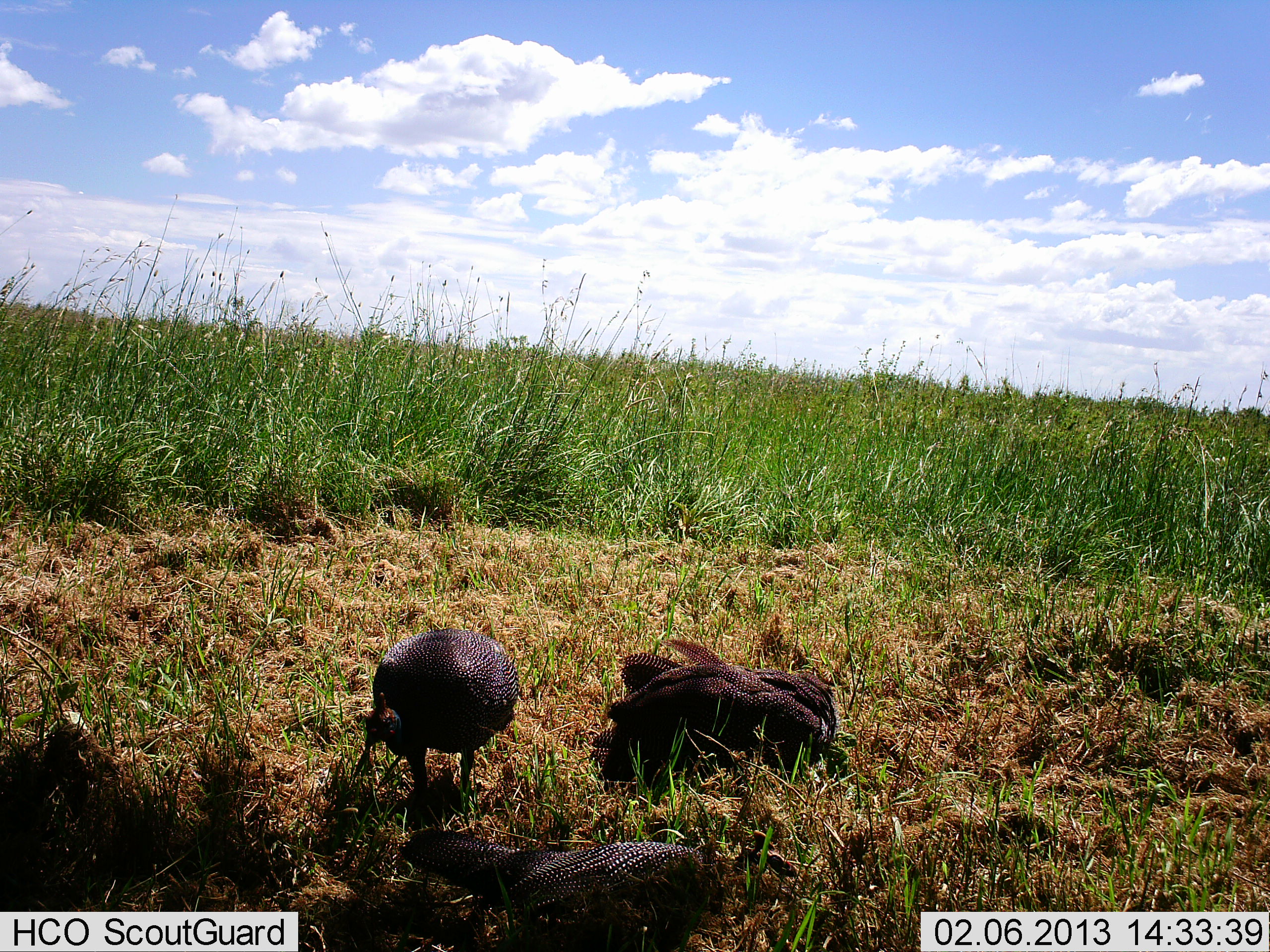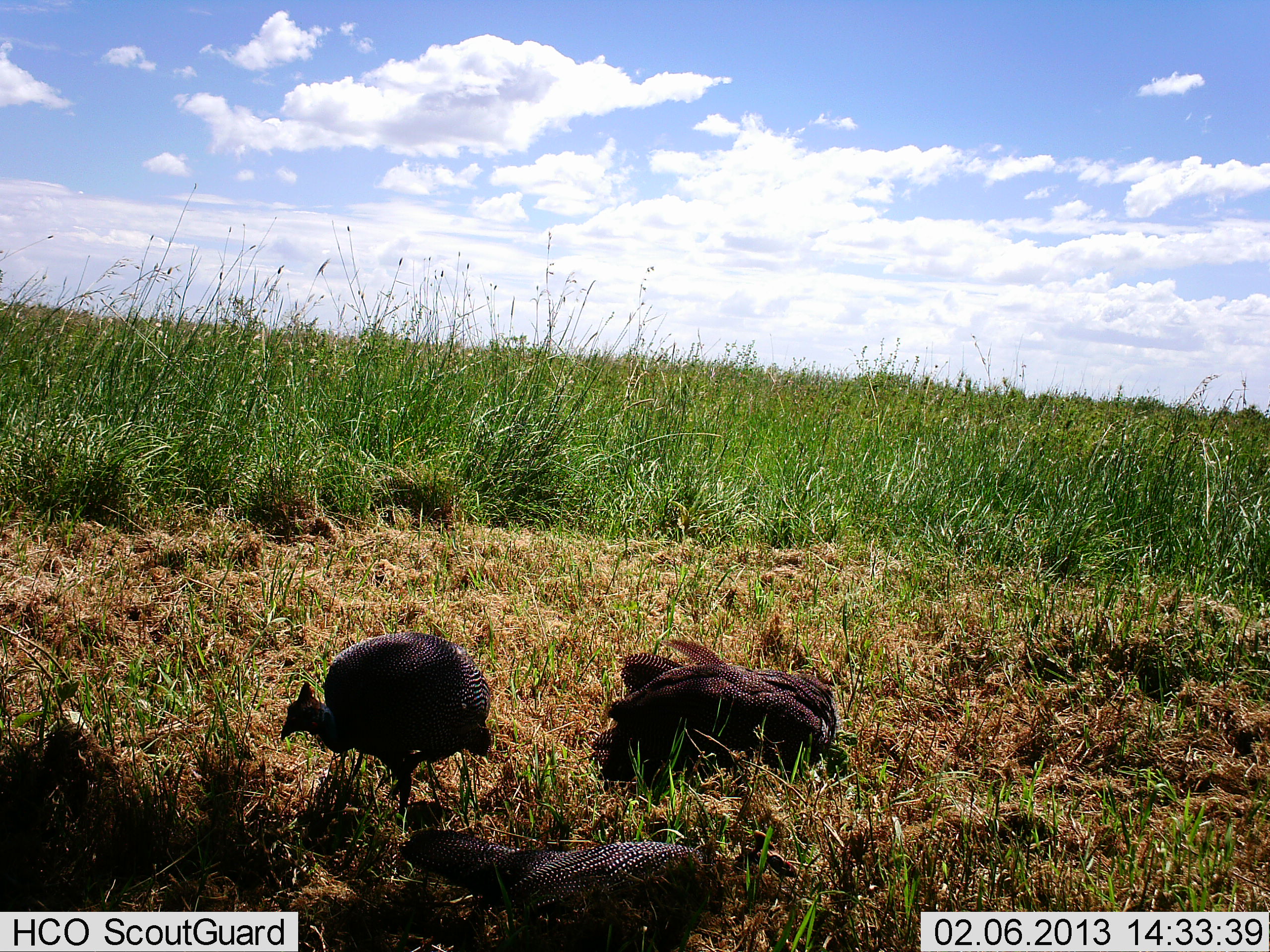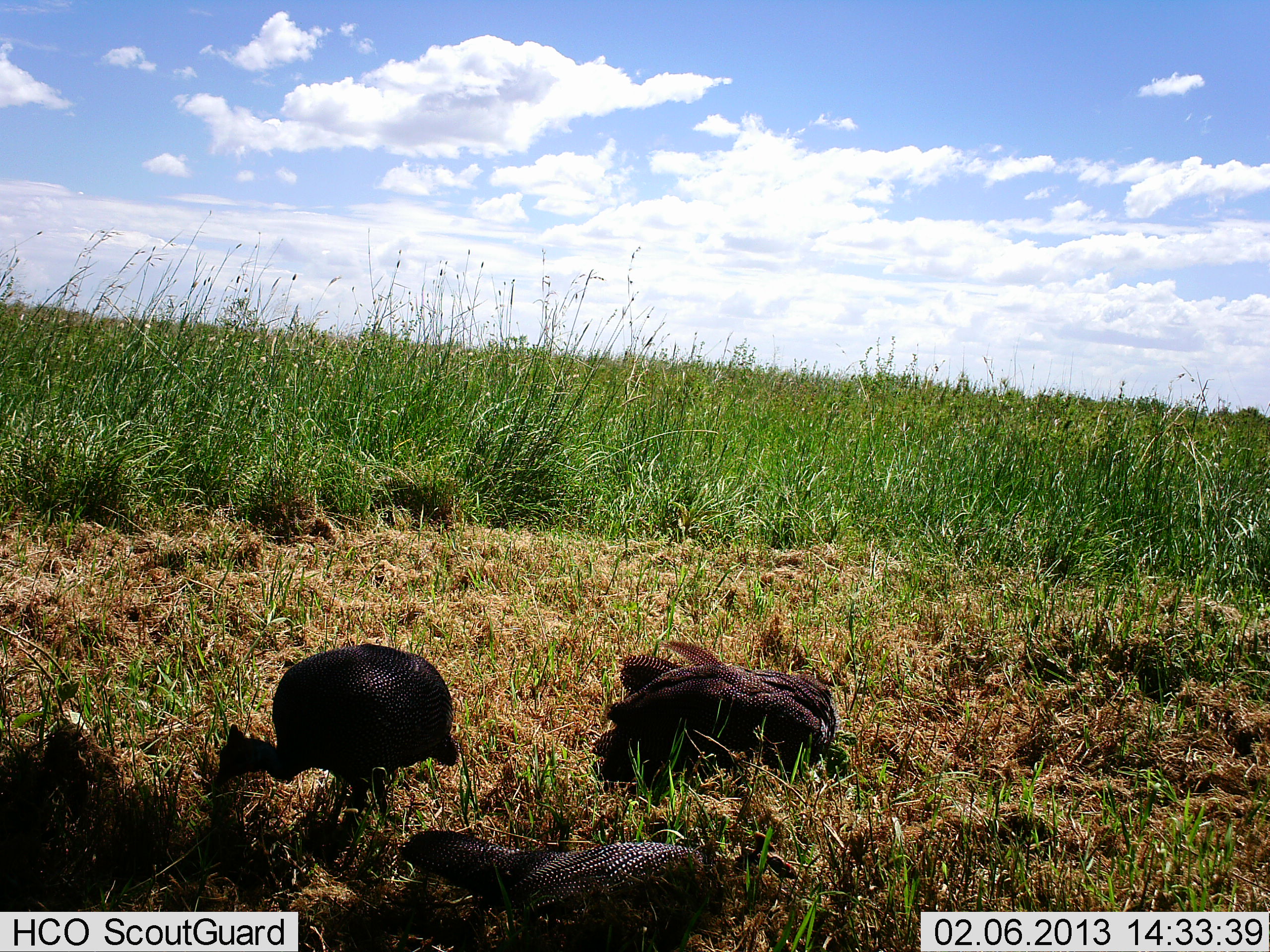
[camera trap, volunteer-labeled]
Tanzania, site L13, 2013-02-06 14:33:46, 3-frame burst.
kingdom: Animalia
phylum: Chordata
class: Aves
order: Galliformes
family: Numididae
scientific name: Numididae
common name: guinea fowl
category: guineafowl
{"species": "guineafowl (guinea fowl) (Numididae)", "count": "3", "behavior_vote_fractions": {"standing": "42%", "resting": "63%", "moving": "68%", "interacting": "5%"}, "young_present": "0%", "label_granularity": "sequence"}